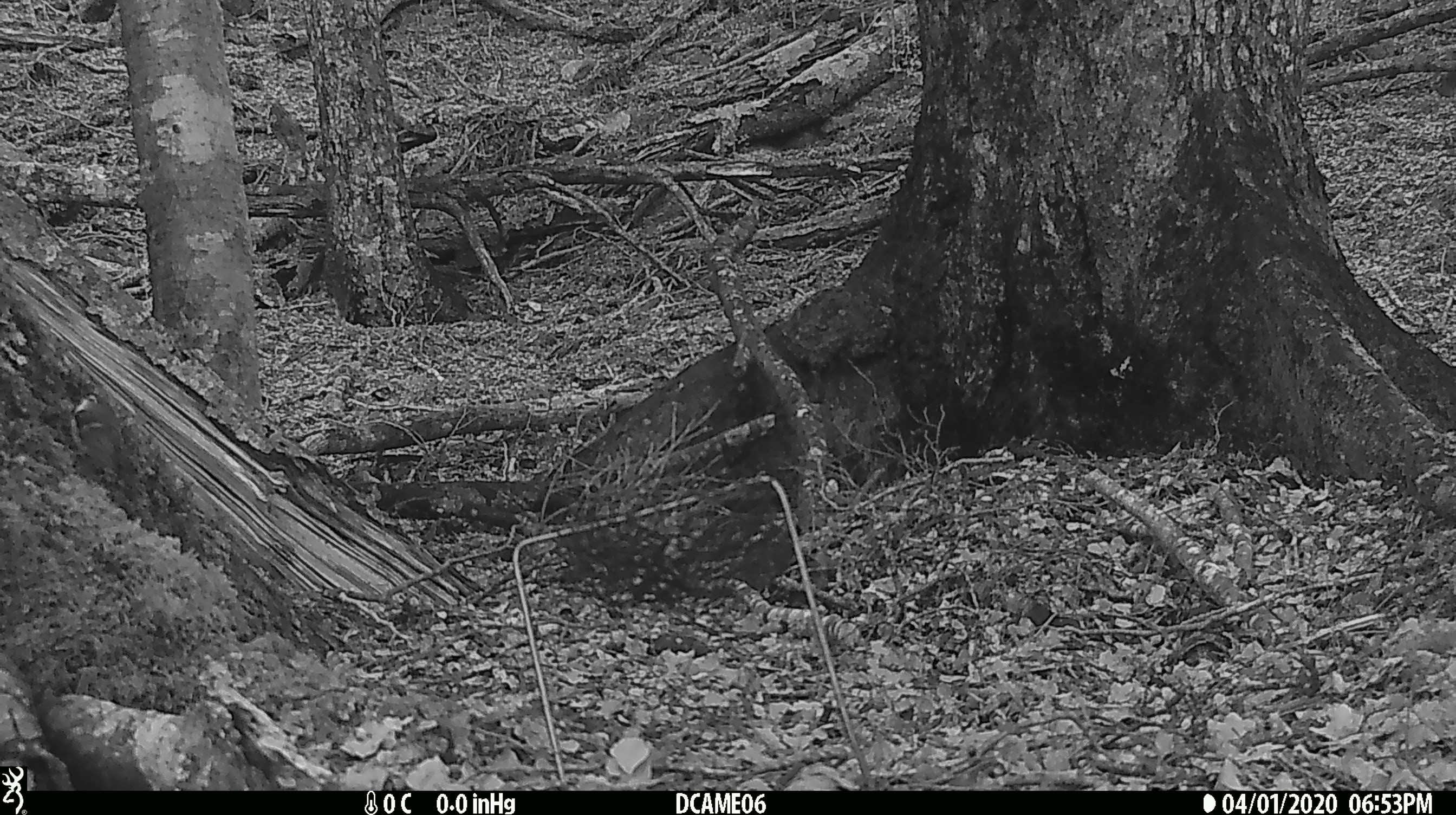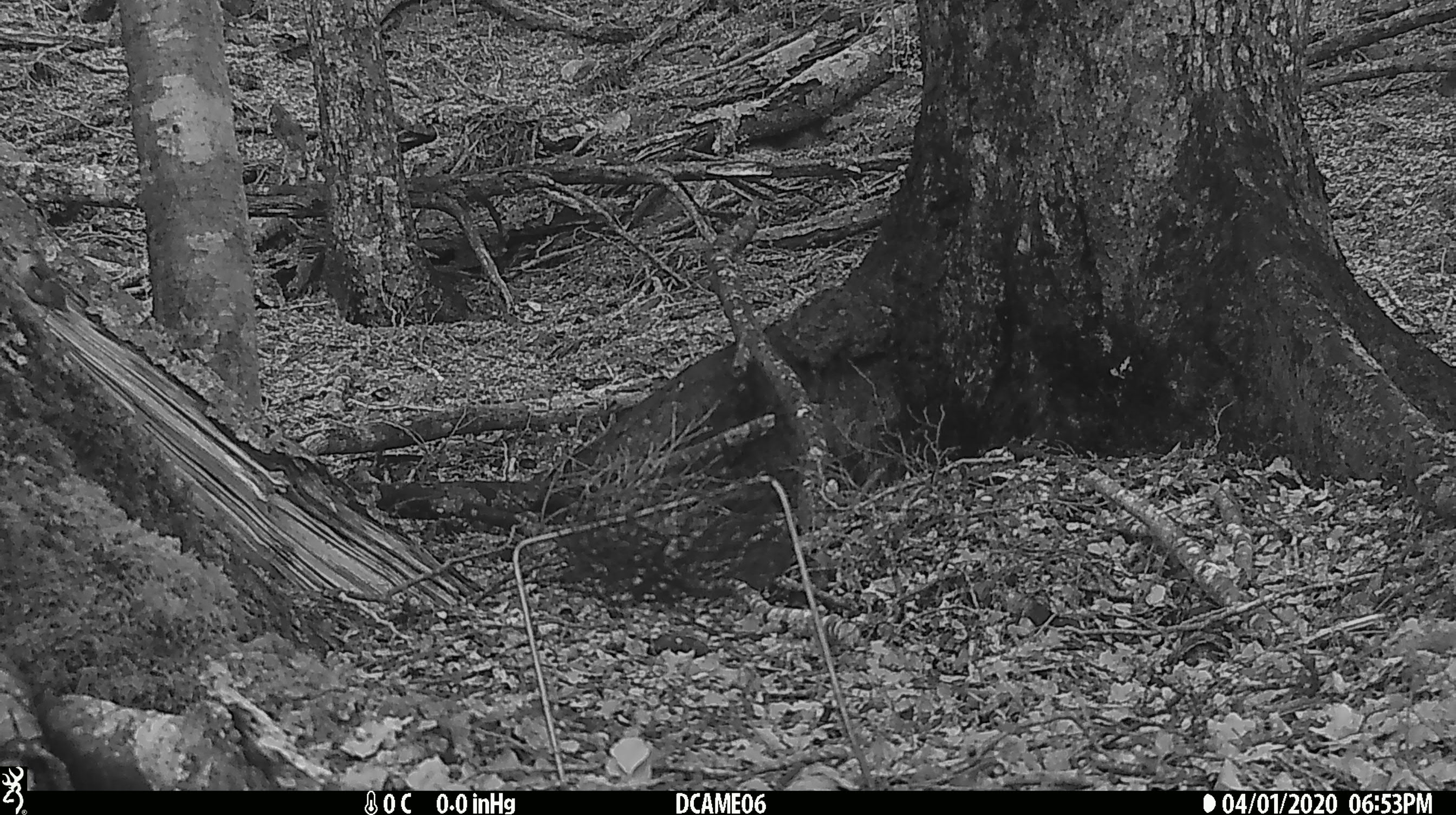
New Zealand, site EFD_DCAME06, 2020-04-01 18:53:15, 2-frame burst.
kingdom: Animalia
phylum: Chordata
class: Aves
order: Passeriformes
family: Acanthisittidae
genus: Acanthisitta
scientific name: Acanthisitta chloris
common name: rifleman